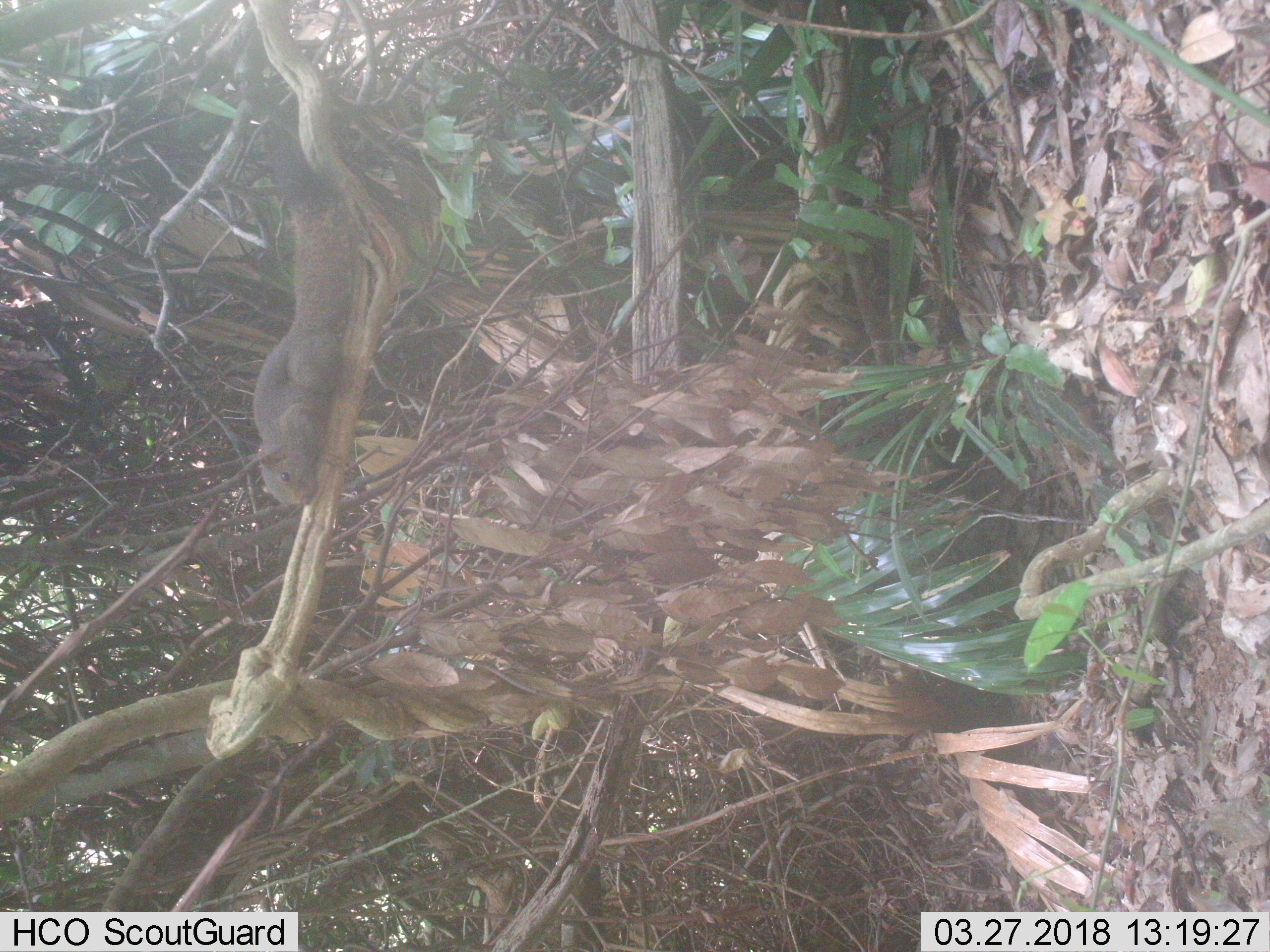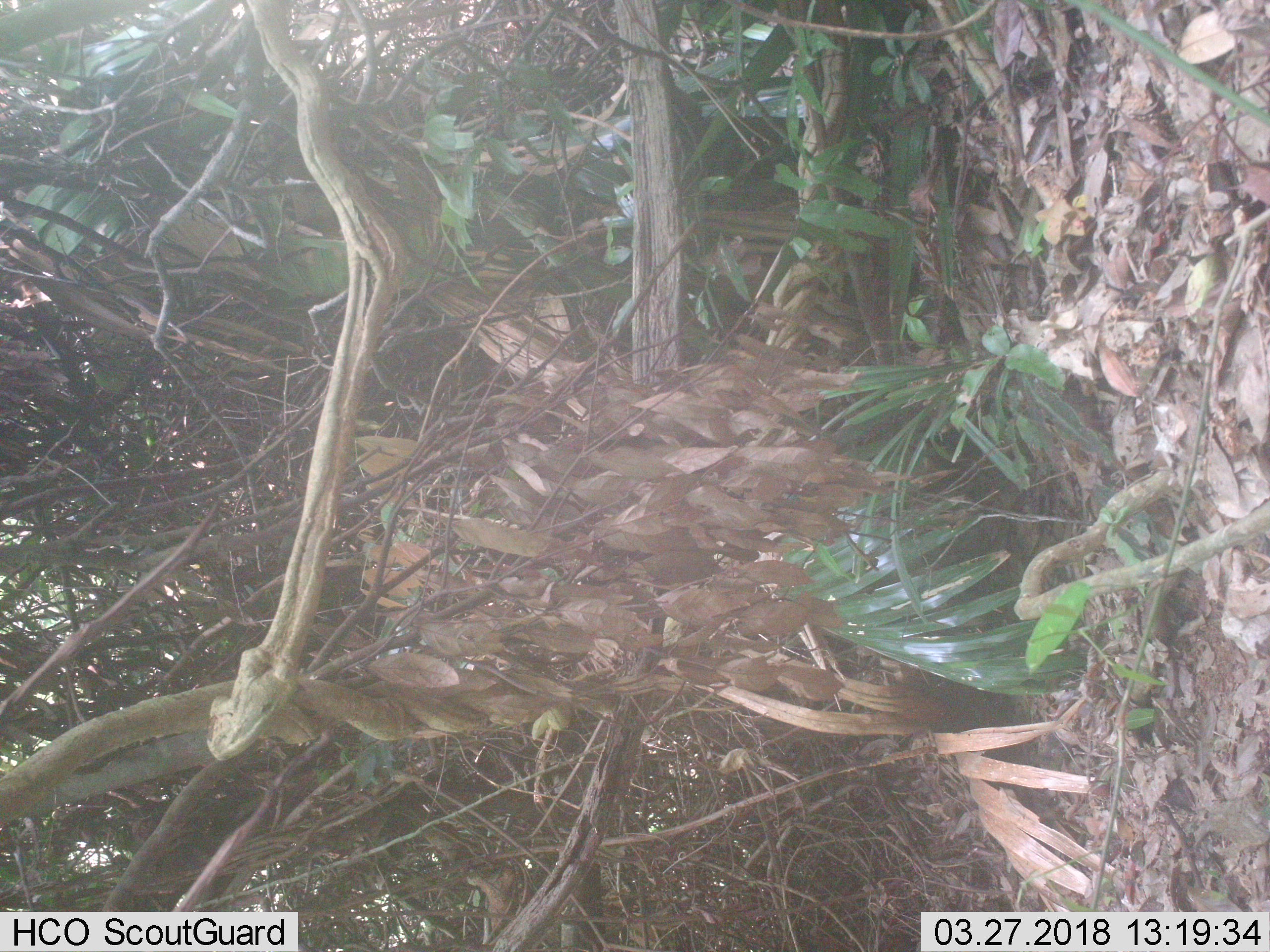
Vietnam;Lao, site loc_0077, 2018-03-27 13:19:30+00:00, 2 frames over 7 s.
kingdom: Animalia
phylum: Chordata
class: Mammalia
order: Rodentia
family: Sciuridae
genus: Callosciurus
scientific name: Callosciurus erythraeus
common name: pallas's squirrel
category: pallass squirrel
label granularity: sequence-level